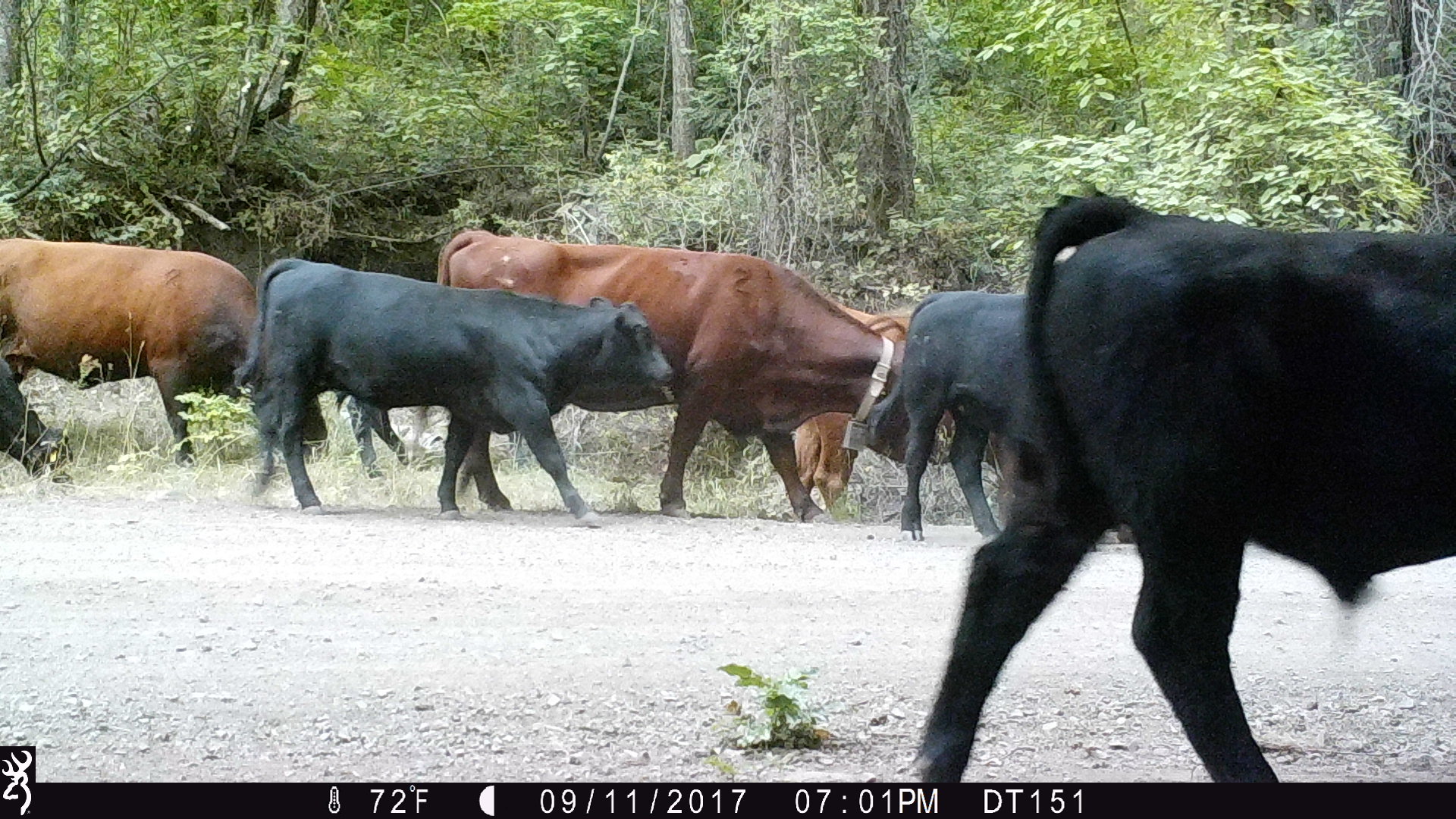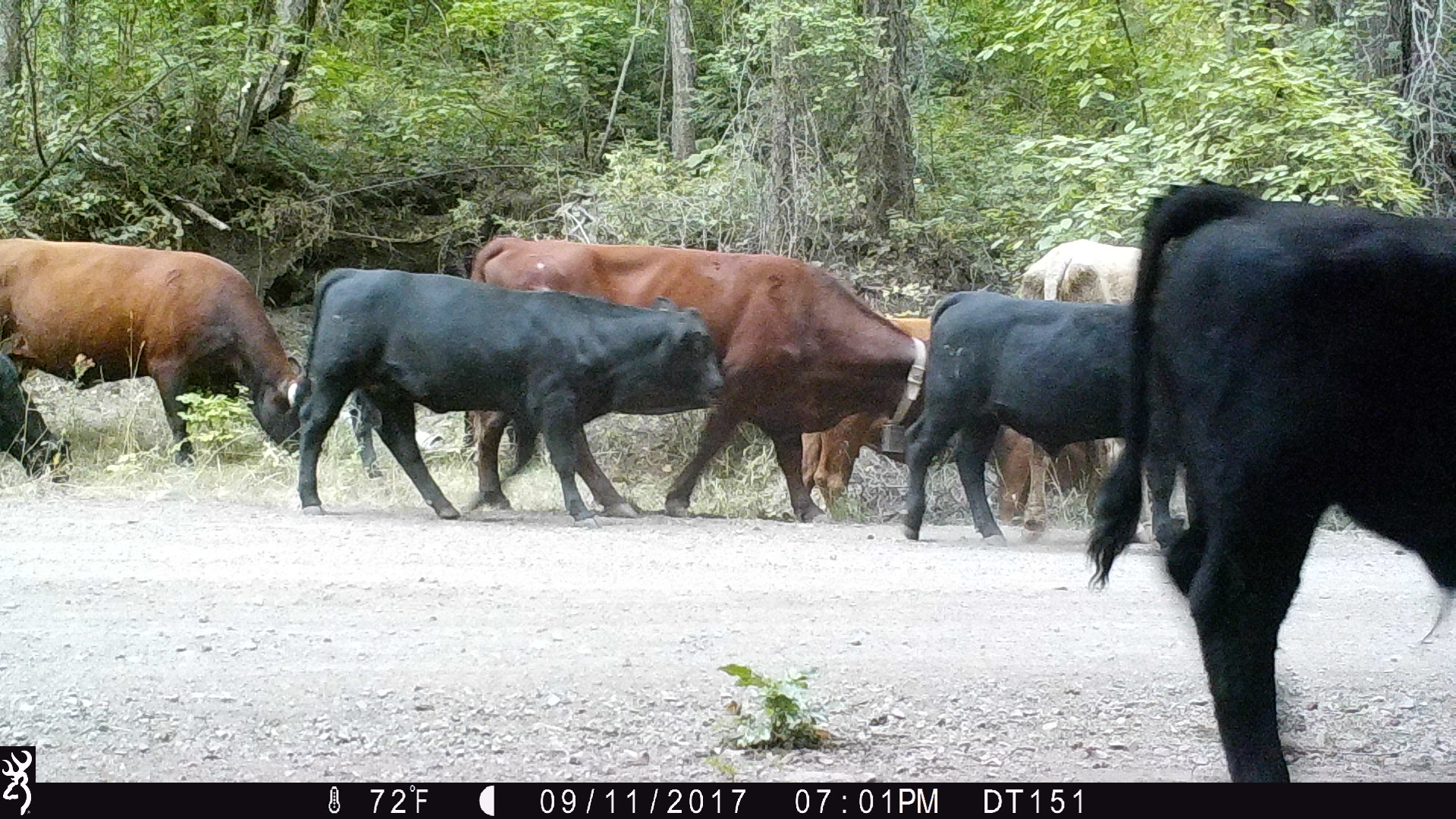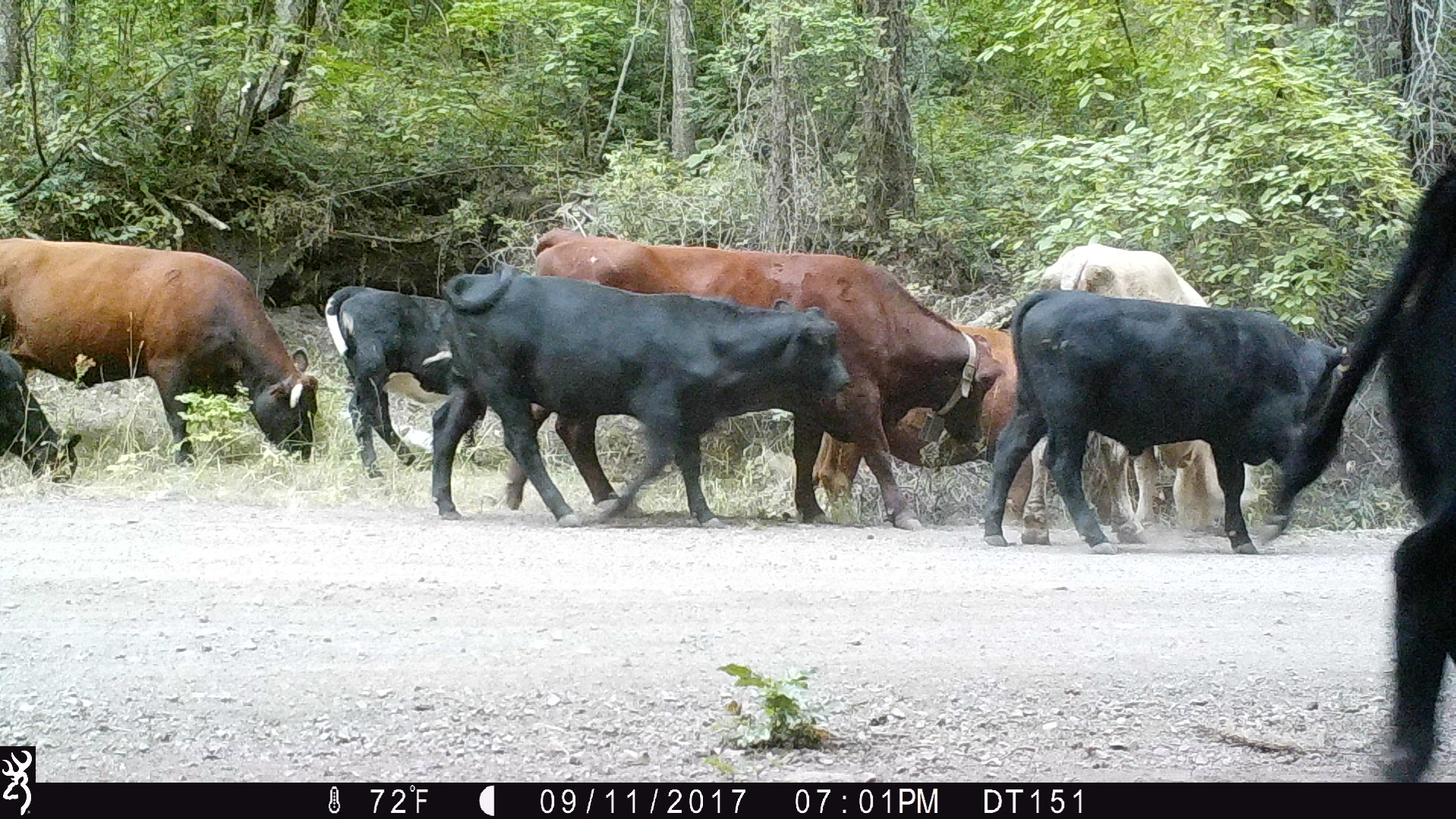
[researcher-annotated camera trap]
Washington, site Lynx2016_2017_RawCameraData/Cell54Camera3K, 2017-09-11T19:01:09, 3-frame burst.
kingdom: Animalia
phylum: Chordata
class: Mammalia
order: Artiodactyla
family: Bovidae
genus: Bos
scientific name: Bos taurus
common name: domestic cattle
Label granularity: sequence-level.